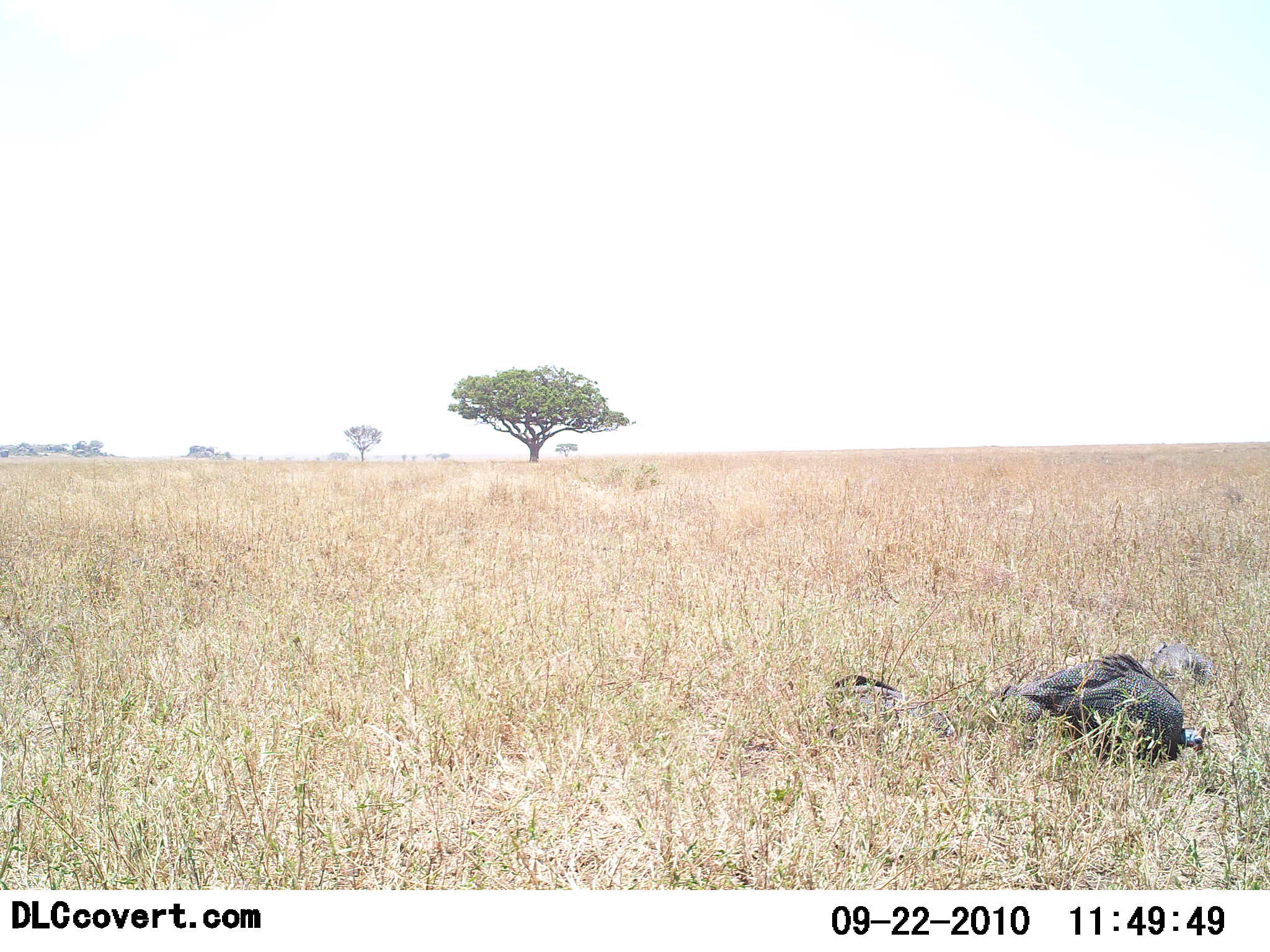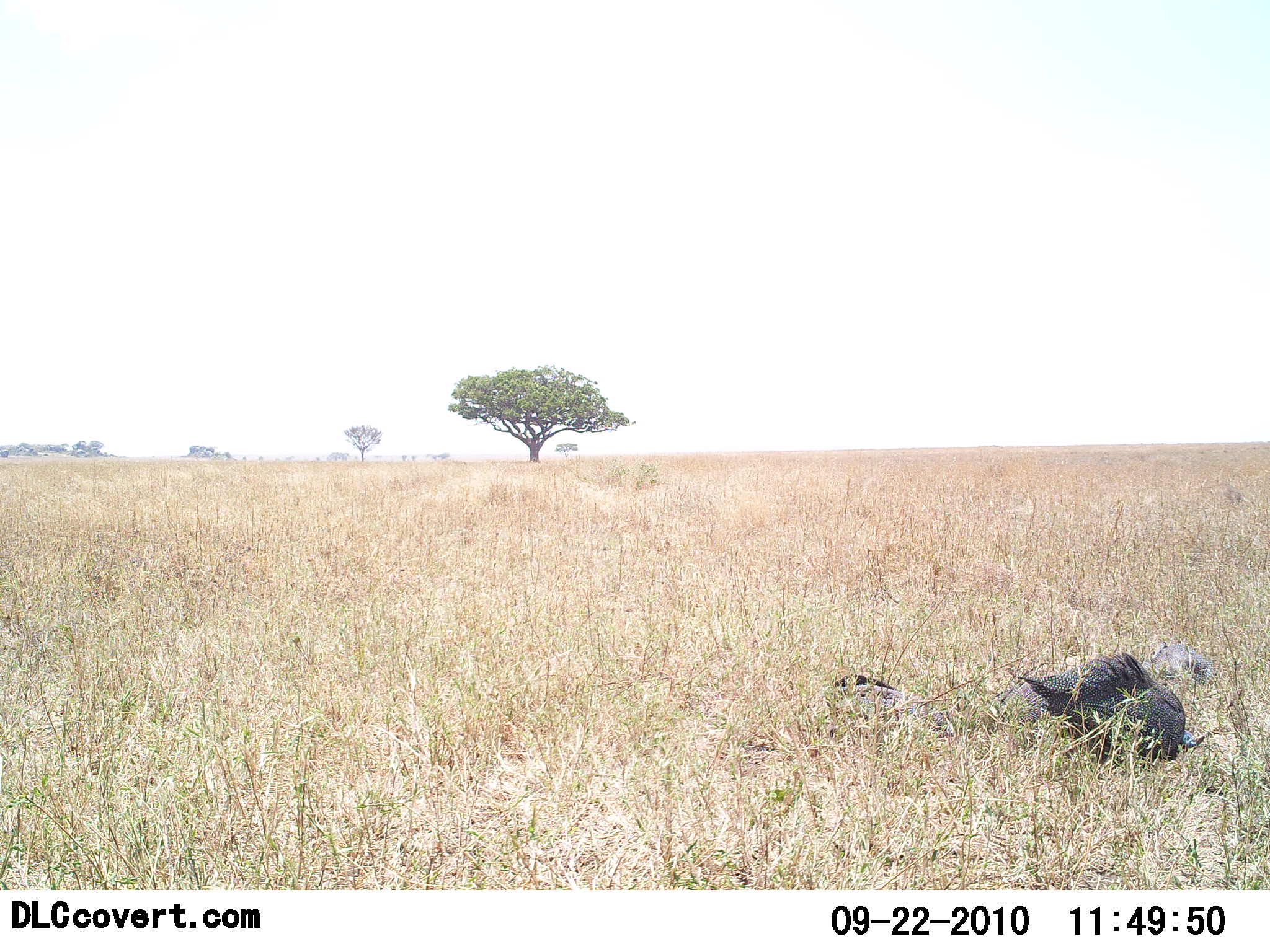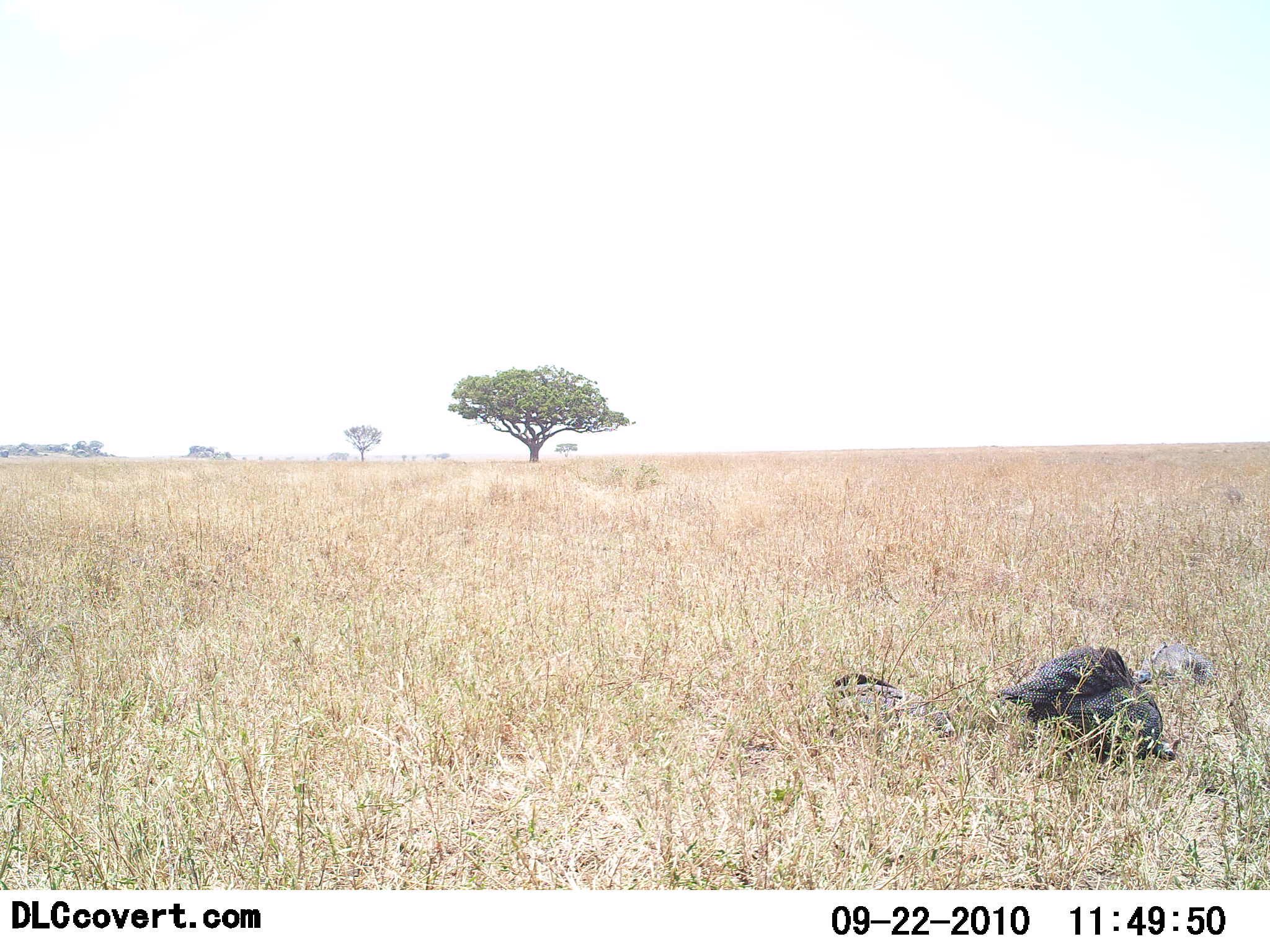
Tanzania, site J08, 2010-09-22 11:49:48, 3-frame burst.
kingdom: Animalia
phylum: Chordata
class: Aves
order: Galliformes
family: Numididae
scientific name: Numididae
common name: guinea fowl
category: guineafowl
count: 1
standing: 10%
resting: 10%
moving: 40%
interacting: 0%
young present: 0%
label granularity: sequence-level